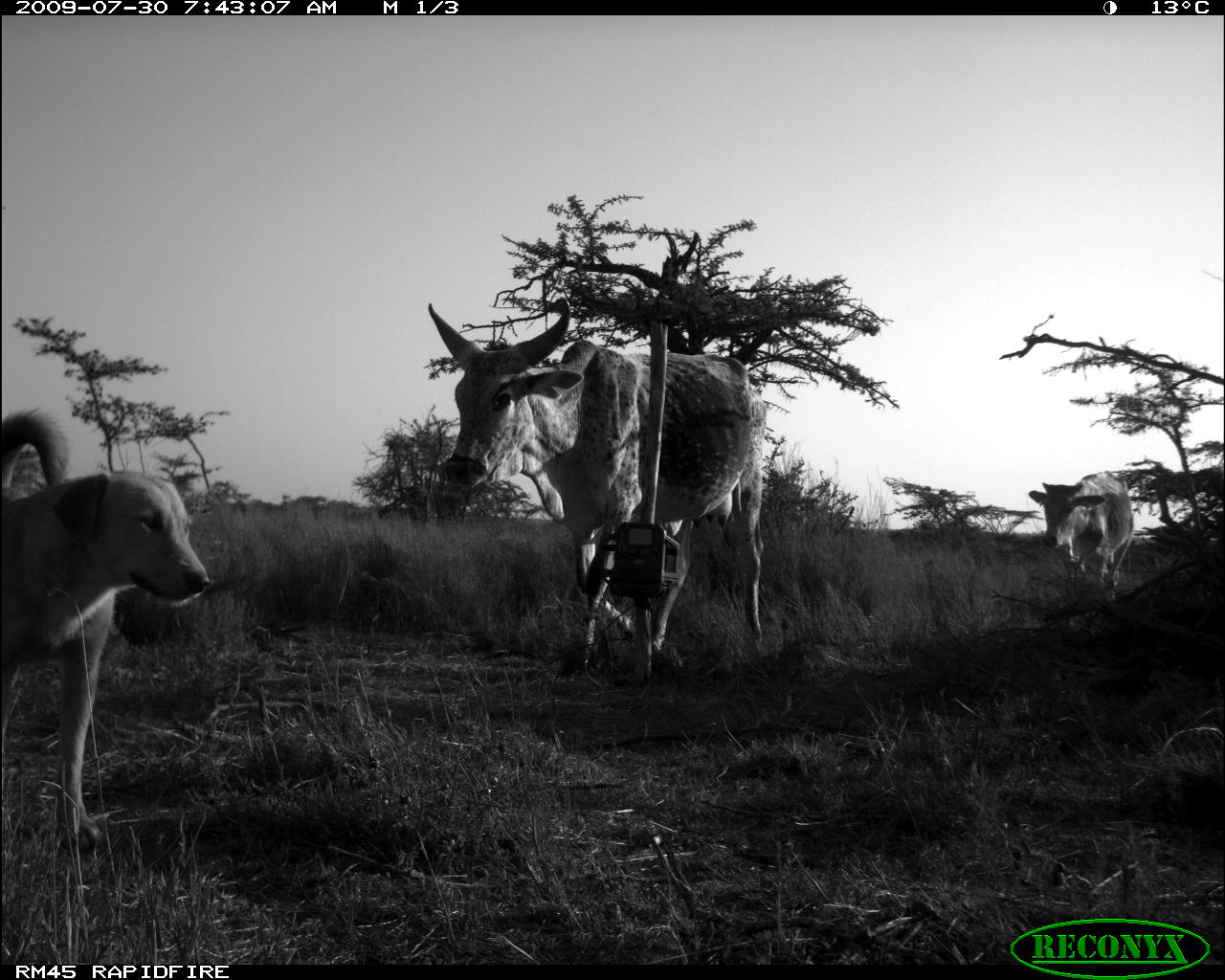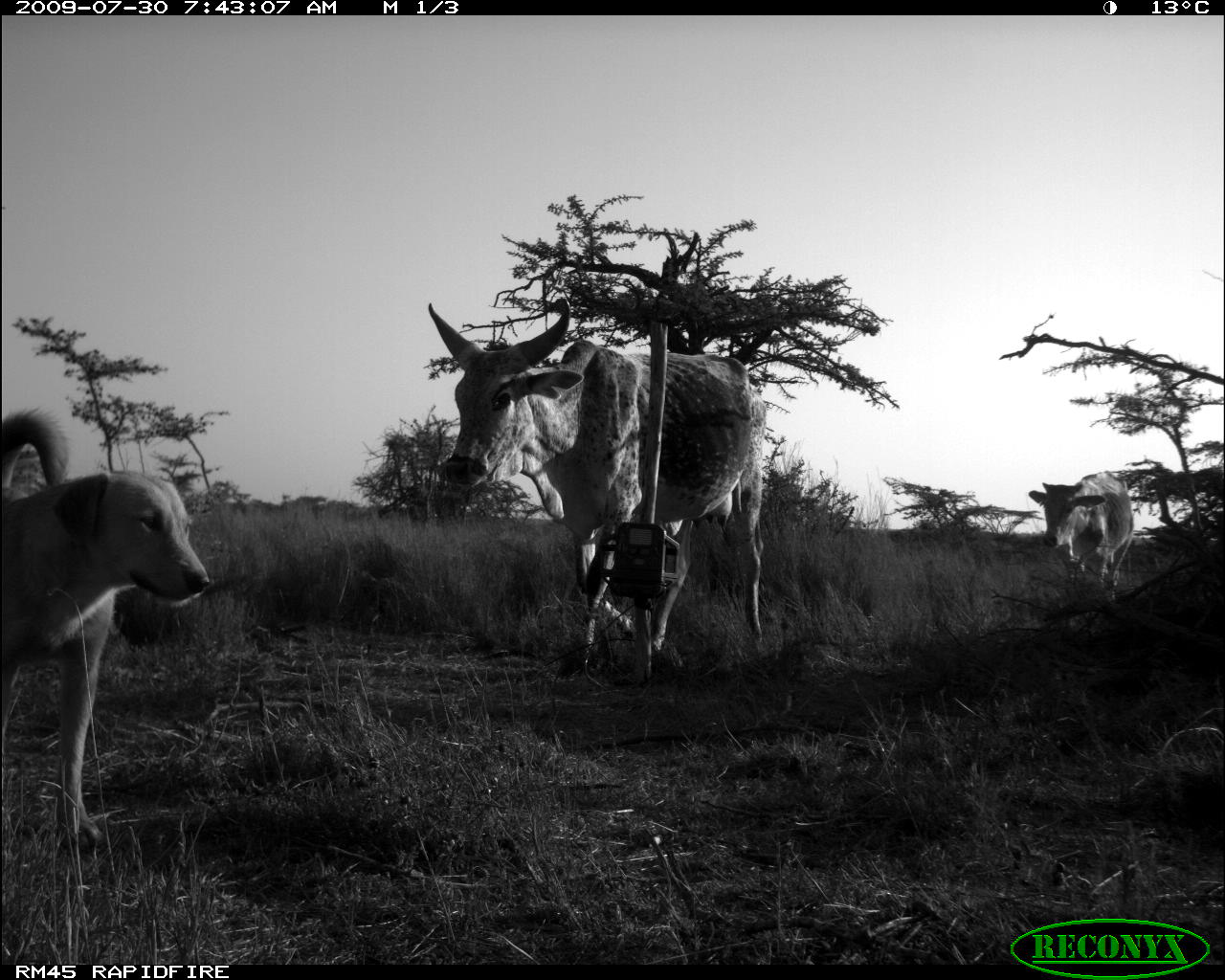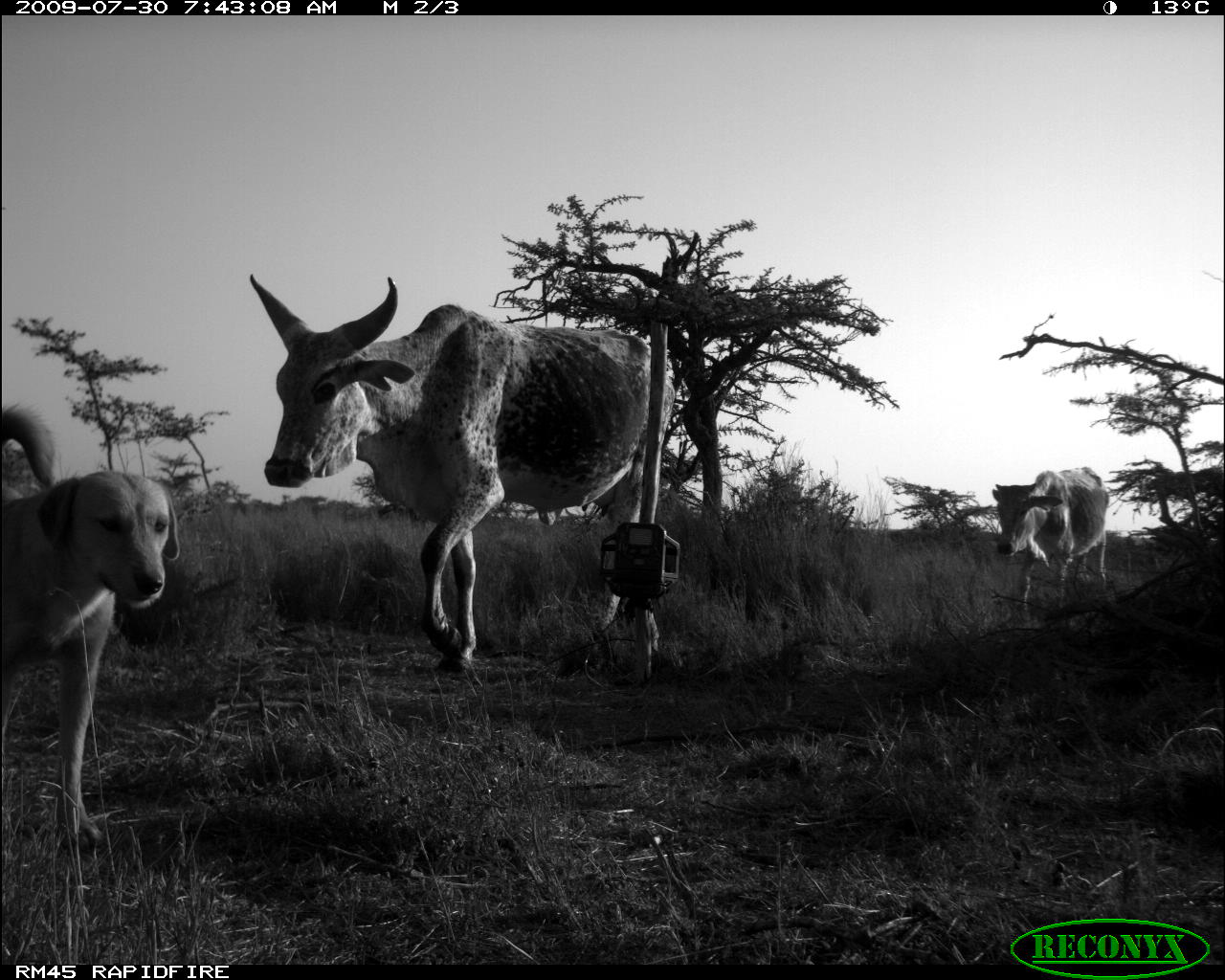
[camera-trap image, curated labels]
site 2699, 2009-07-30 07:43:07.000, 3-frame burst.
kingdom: Animalia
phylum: Chordata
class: Mammalia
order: Artiodactyla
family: Bovidae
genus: Bos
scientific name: Bos taurus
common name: domestic cattle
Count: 2.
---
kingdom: Animalia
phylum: Chordata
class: Mammalia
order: Carnivora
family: Canidae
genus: Canis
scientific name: Canis familiaris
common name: domestic dog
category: canis lupus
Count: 1.